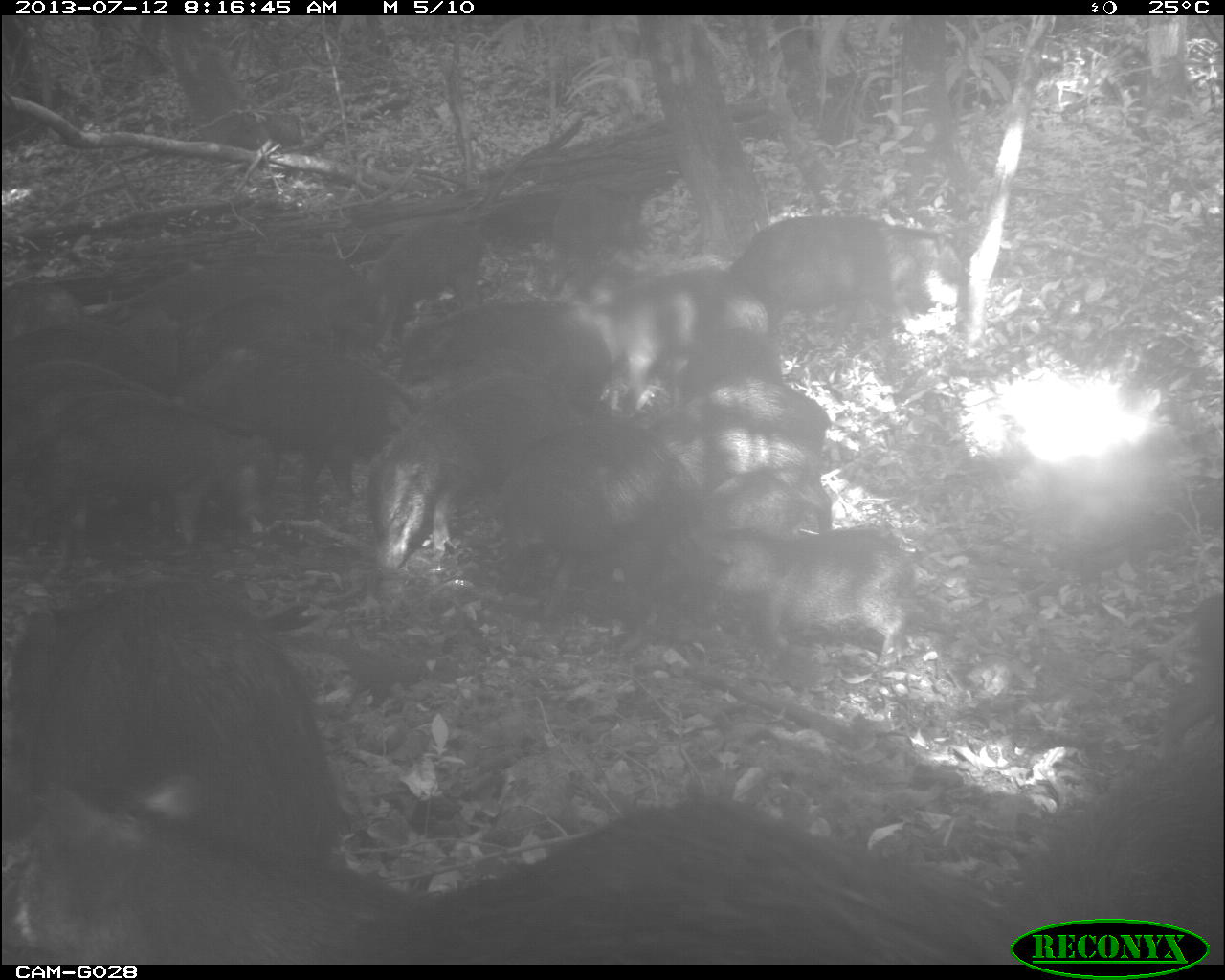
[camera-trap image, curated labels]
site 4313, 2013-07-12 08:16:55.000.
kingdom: Animalia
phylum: Chordata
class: Mammalia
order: Artiodactyla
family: Tayassuidae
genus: Tayassu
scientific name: Tayassu pecari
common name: white-lipped peccary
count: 20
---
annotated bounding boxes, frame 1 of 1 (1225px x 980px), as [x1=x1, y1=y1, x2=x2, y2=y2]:
group: [x1=0, y1=209, x2=1225, y2=957]